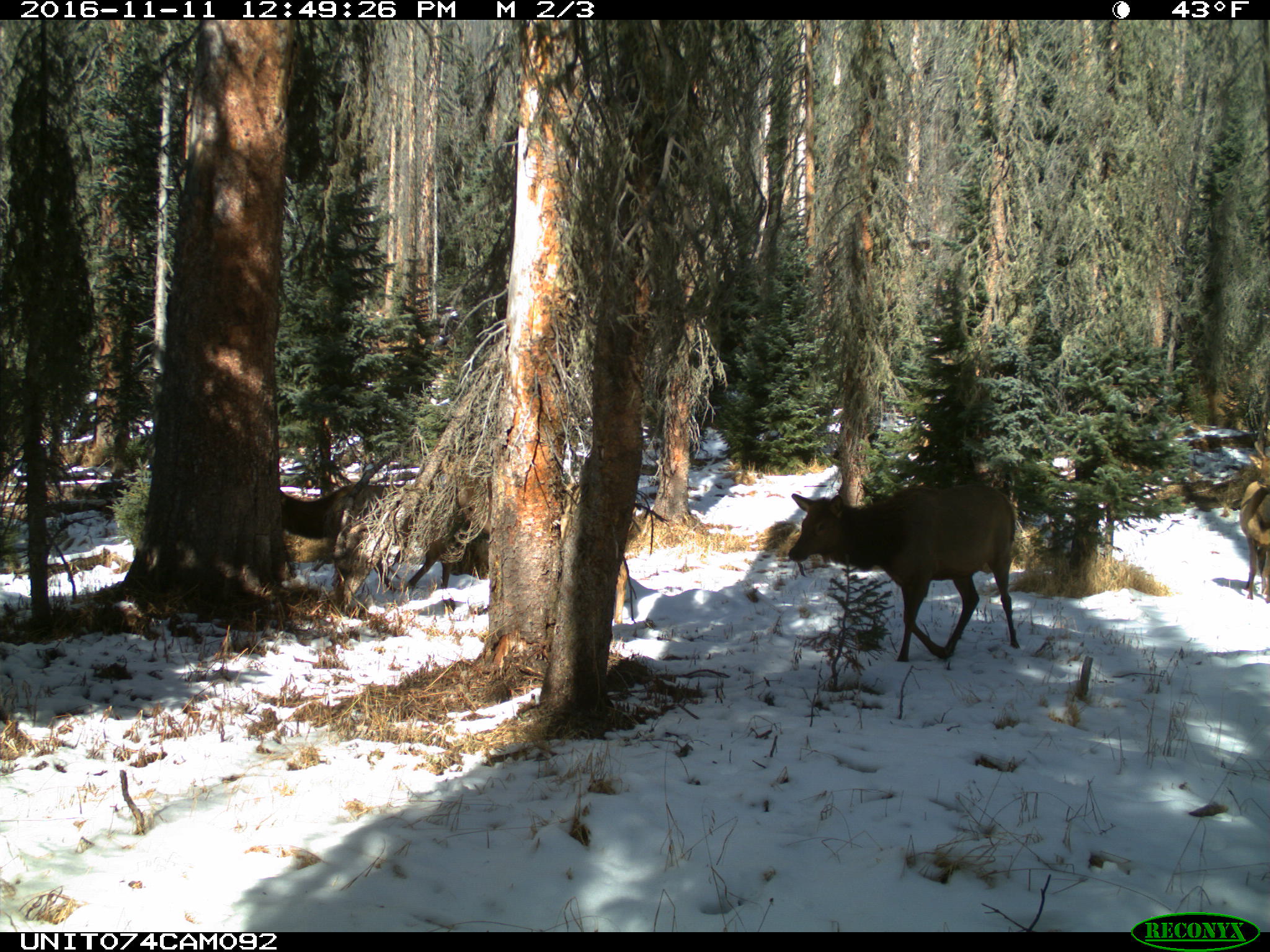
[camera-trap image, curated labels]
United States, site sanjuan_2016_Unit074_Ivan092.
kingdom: Animalia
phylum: Chordata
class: Mammalia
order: Artiodactyla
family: Cervidae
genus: Cervus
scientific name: Cervus elaphus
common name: red deer